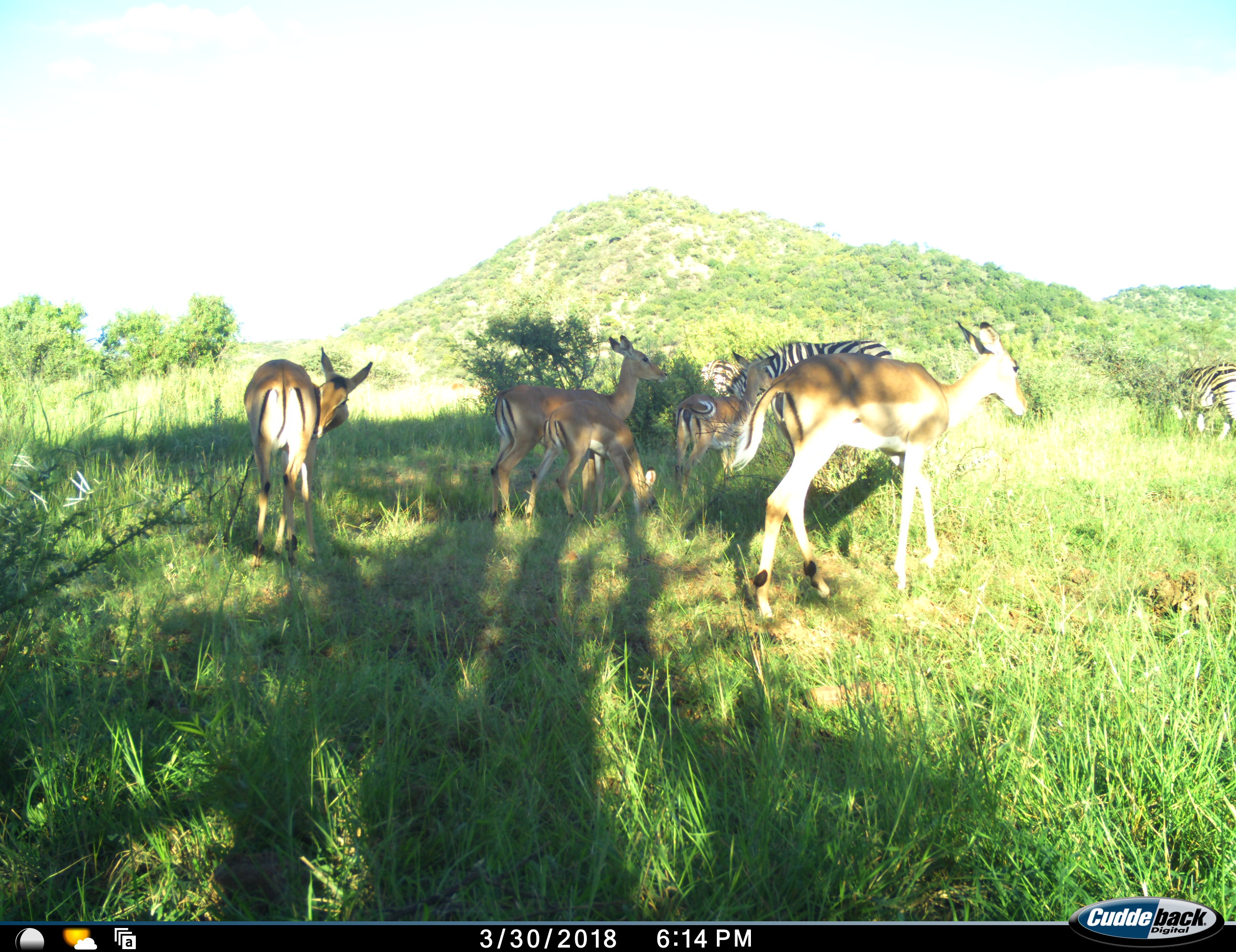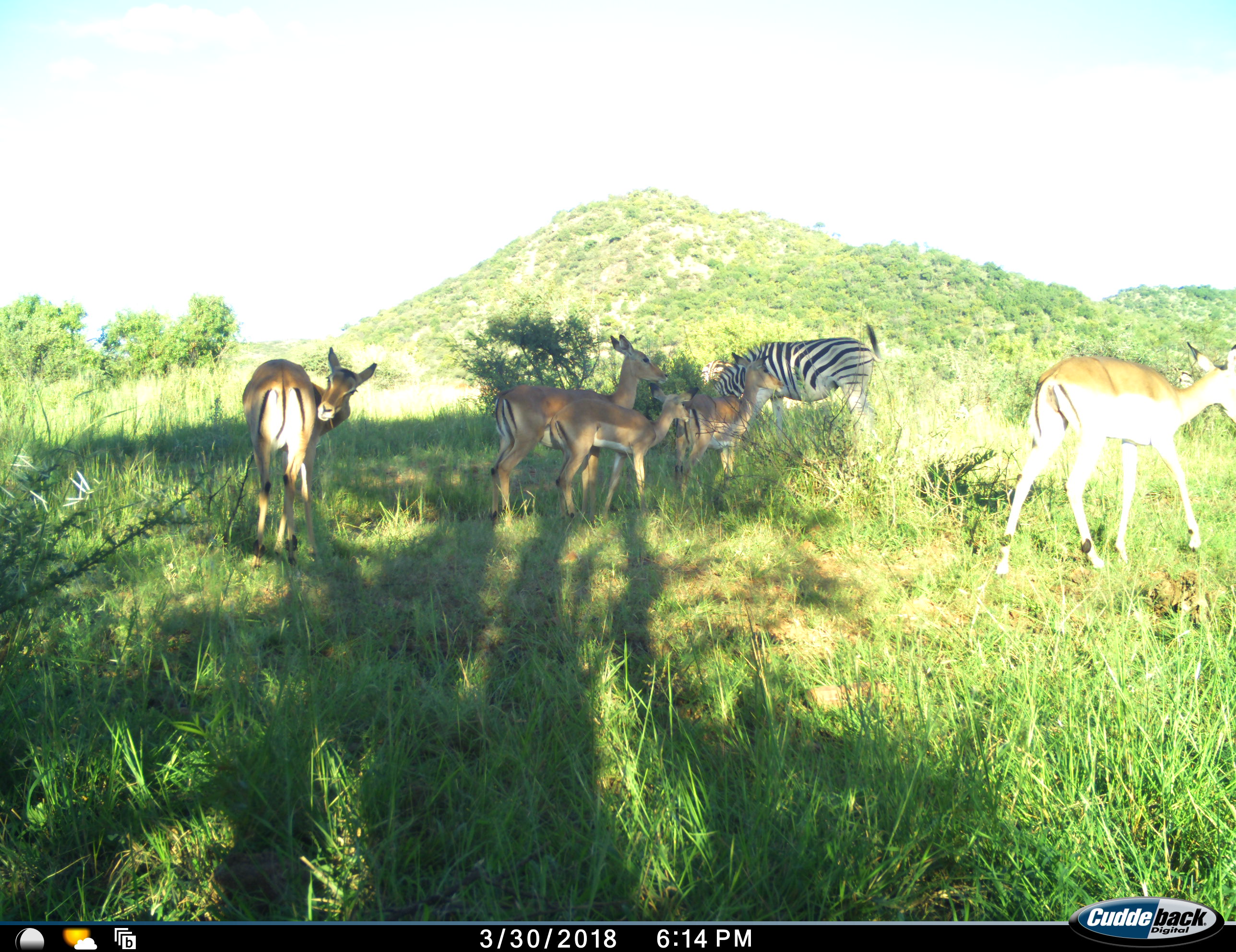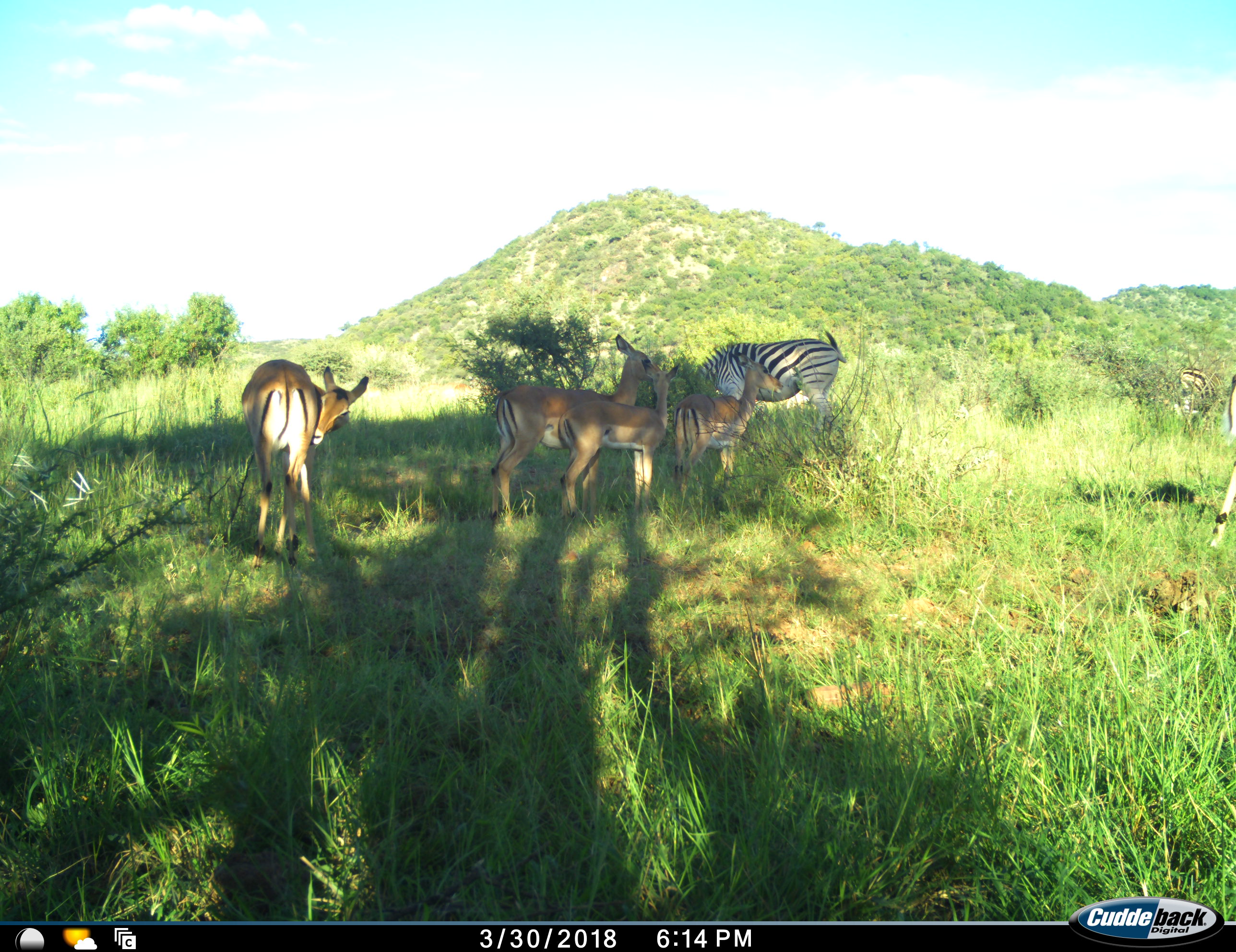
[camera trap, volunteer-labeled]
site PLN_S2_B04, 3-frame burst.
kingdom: Animalia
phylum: Chordata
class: Mammalia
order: Artiodactyla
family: Bovidae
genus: Aepyceros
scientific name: Aepyceros melampus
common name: impala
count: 5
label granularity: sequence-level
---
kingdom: Animalia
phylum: Chordata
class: Mammalia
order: Perissodactyla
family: Equidae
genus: Equus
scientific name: Equus quagga burchellii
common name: burchell's zebra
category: zebraburchells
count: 3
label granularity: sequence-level